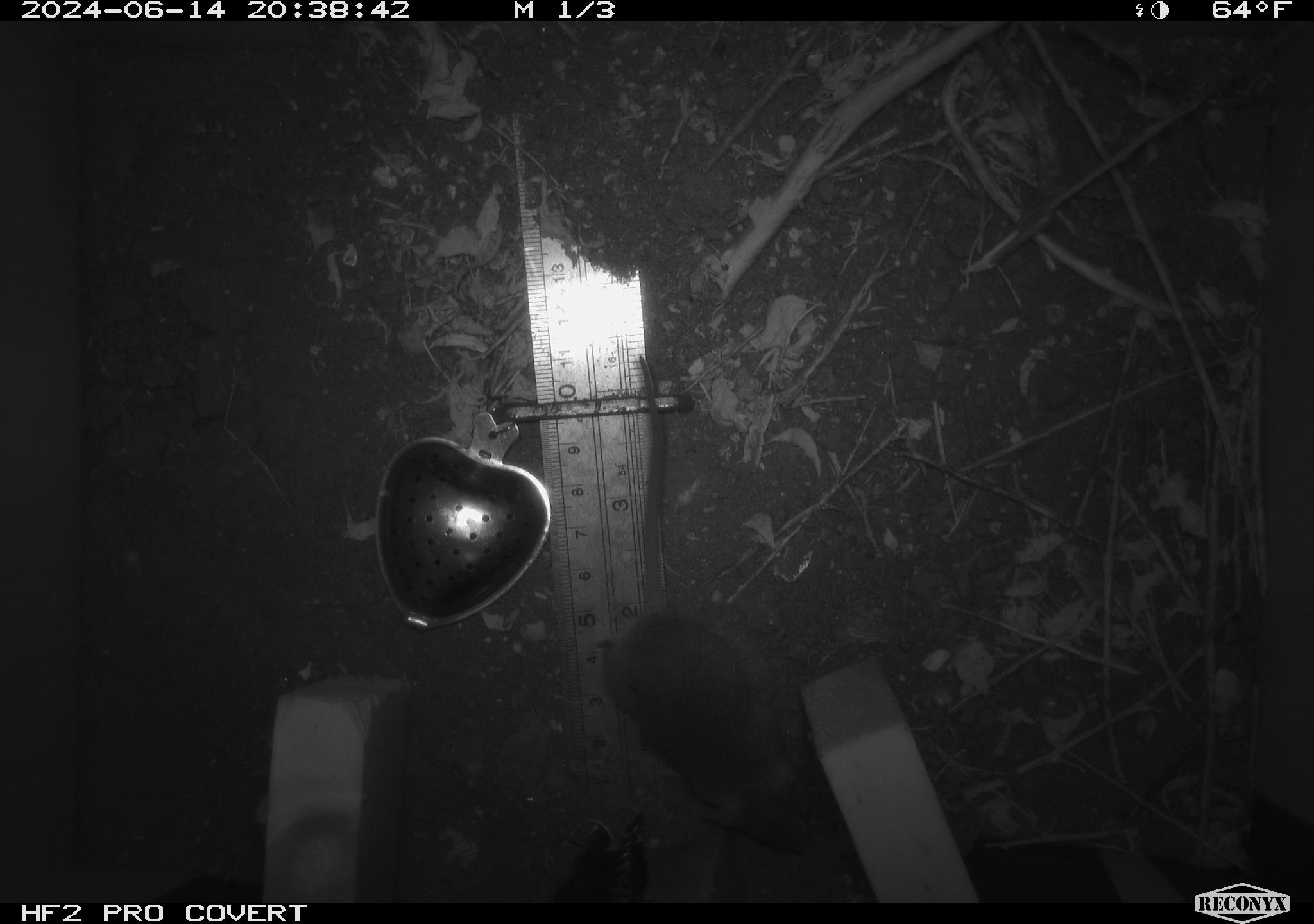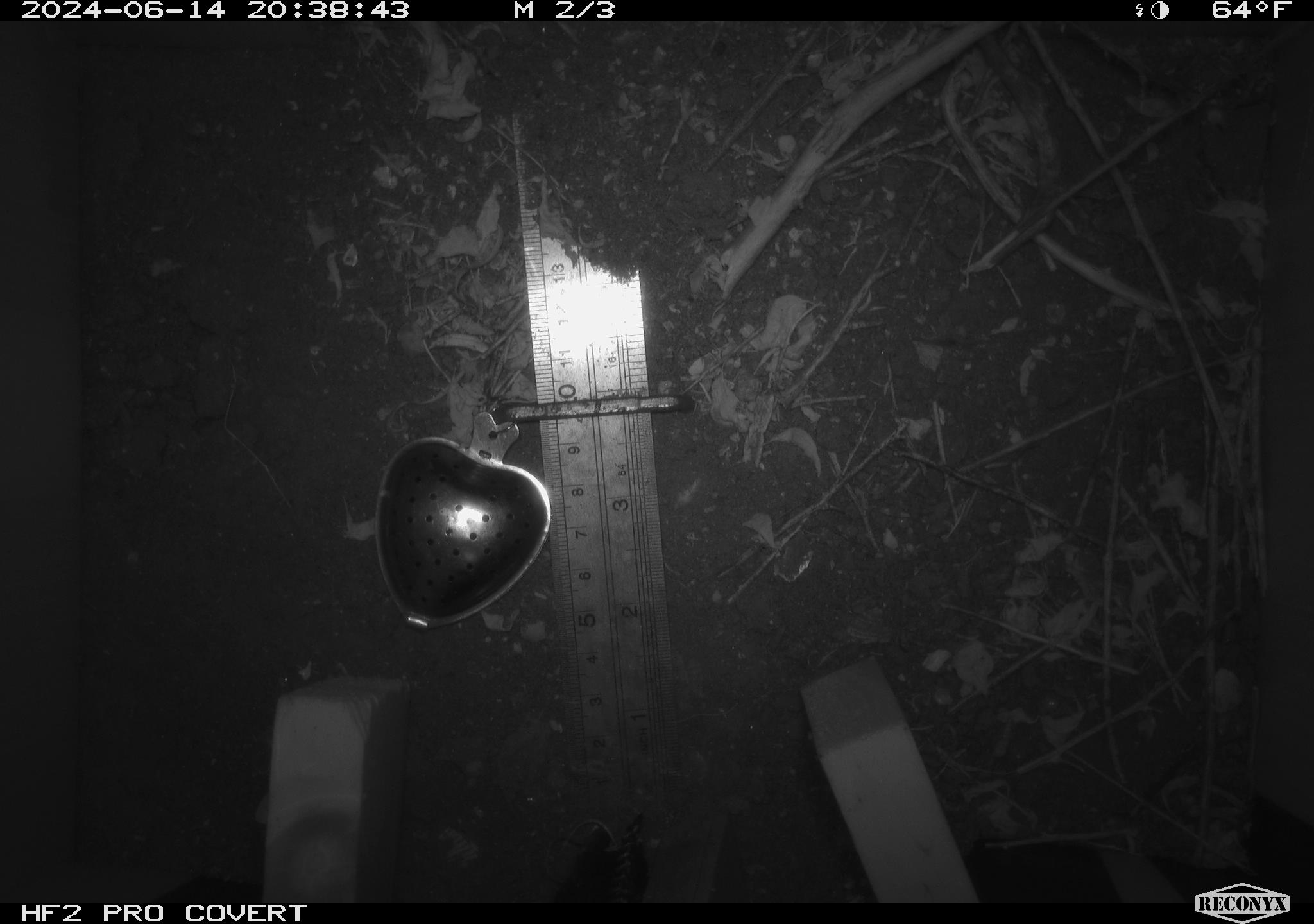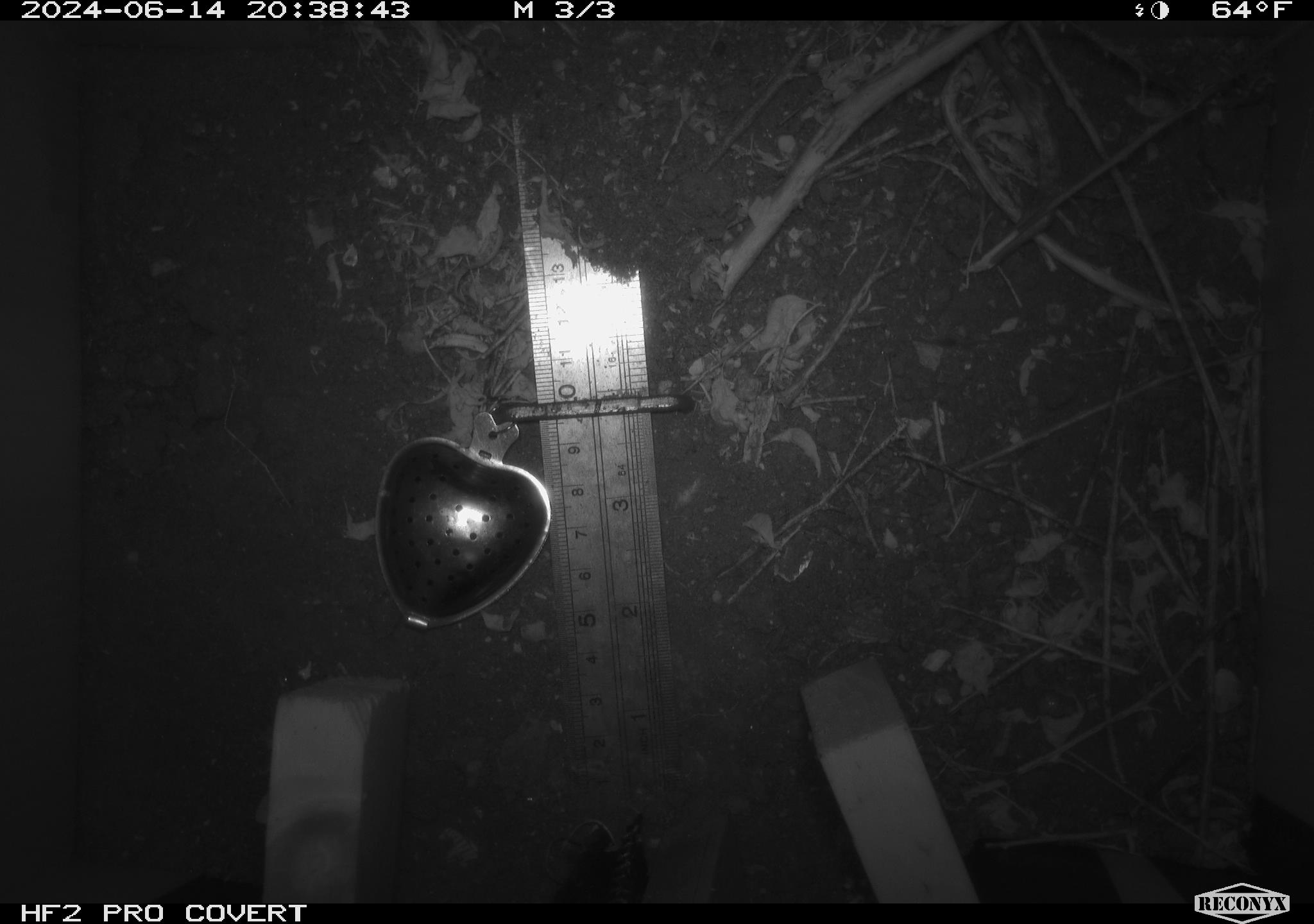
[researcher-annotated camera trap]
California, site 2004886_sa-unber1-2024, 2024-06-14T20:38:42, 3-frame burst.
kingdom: Animalia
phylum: Chordata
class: Mammalia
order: Rodentia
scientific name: Rodentia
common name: mouse species